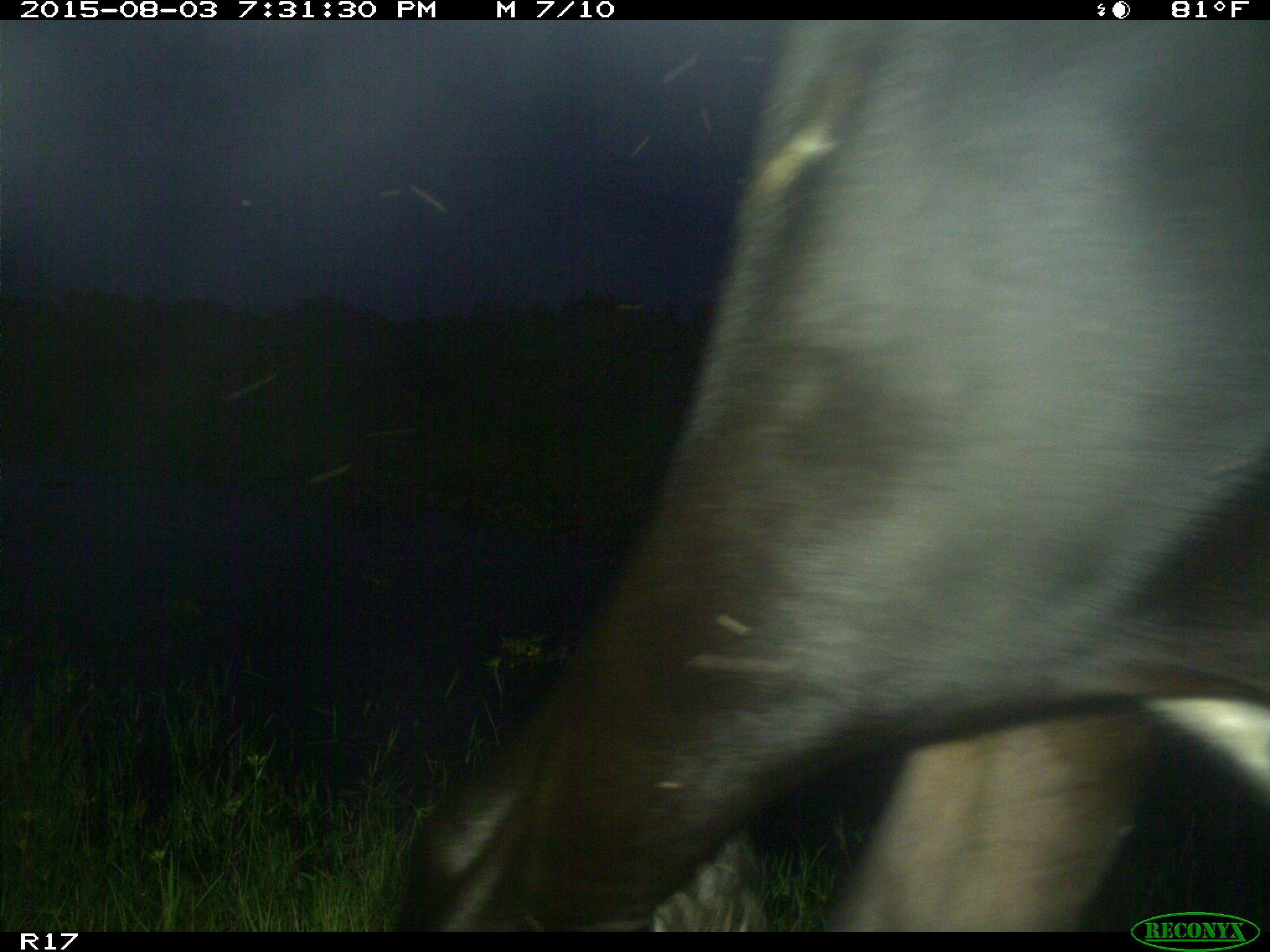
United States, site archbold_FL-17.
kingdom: Animalia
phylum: Chordata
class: Mammalia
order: Artiodactyla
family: Bovidae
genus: Bos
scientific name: Bos taurus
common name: domestic cow